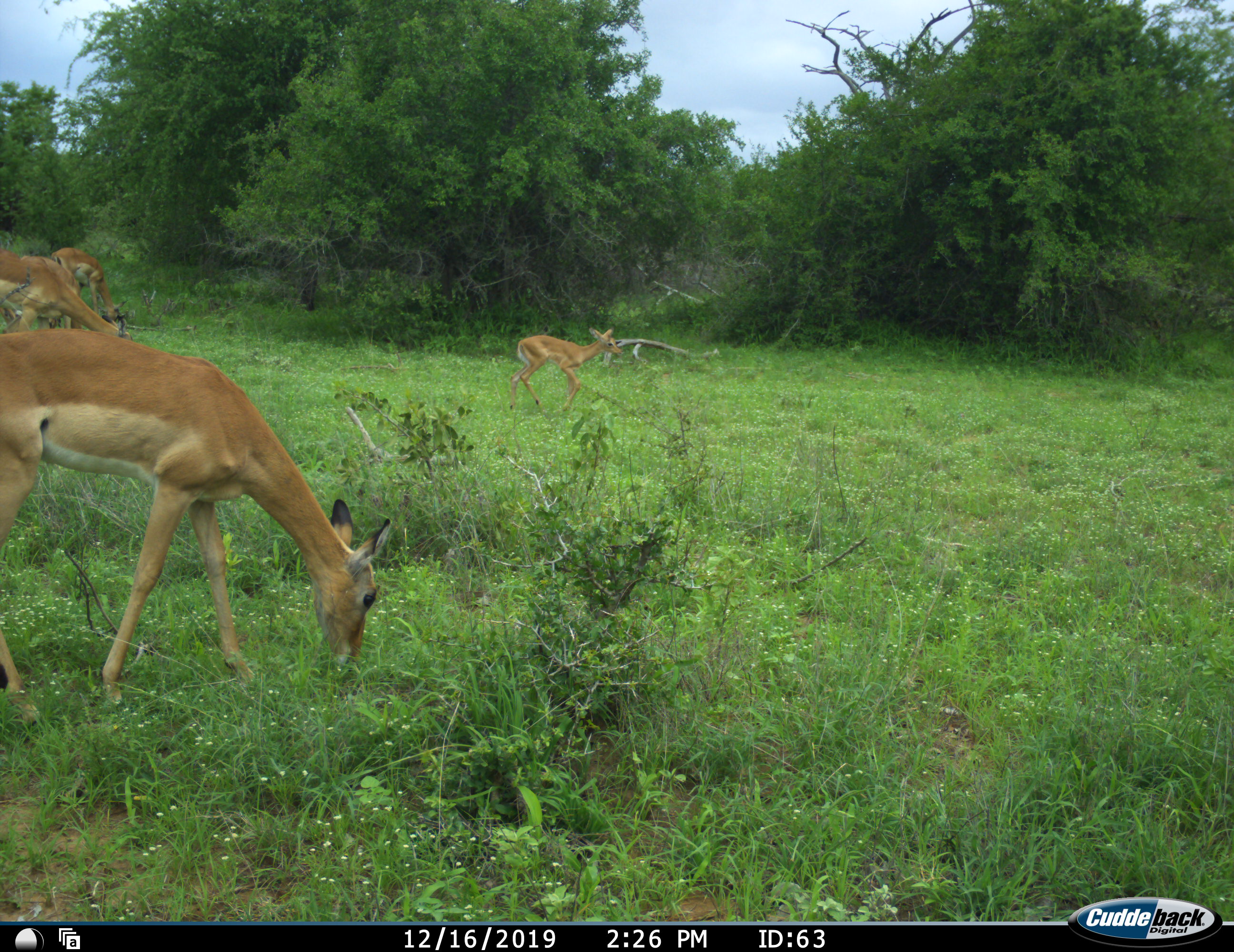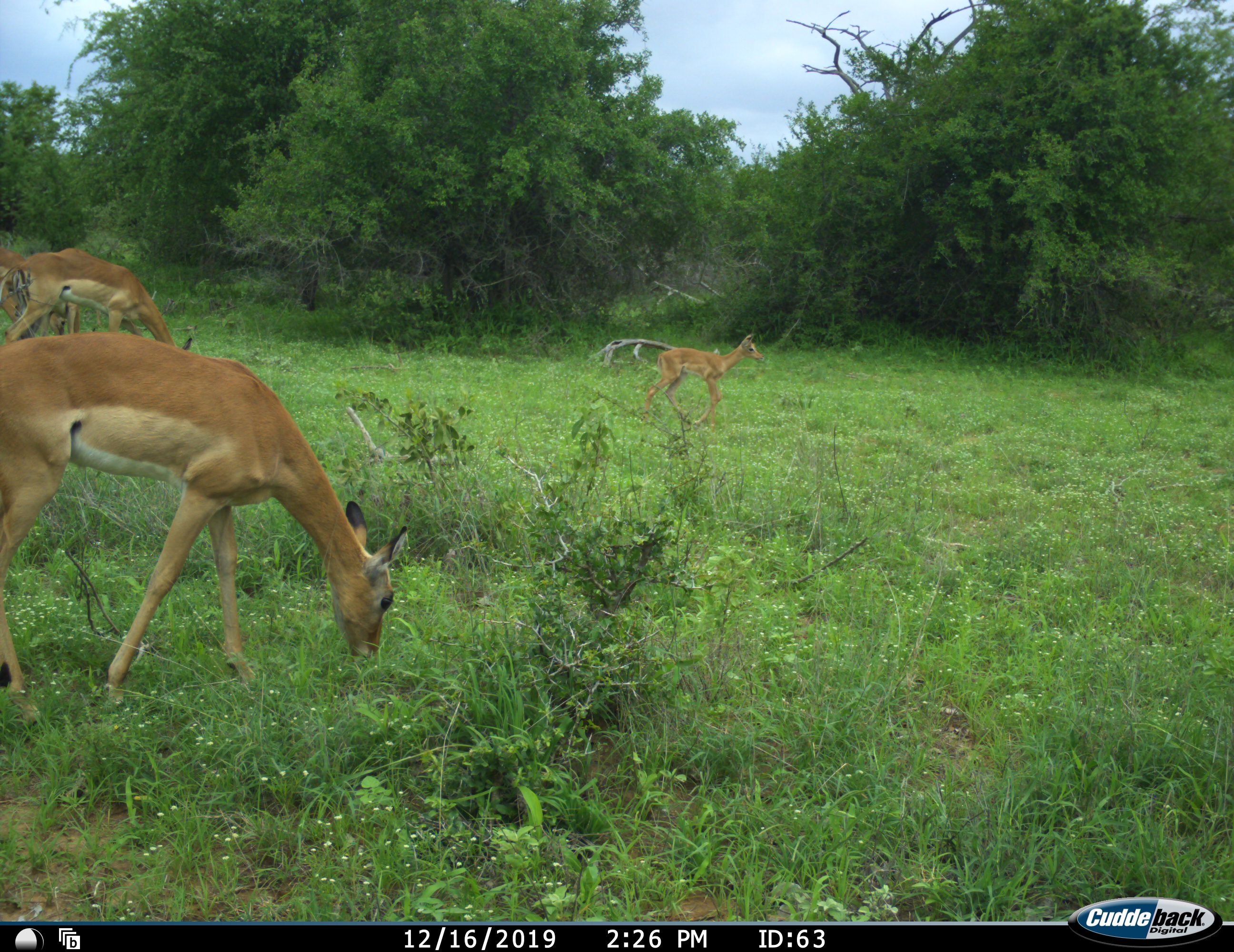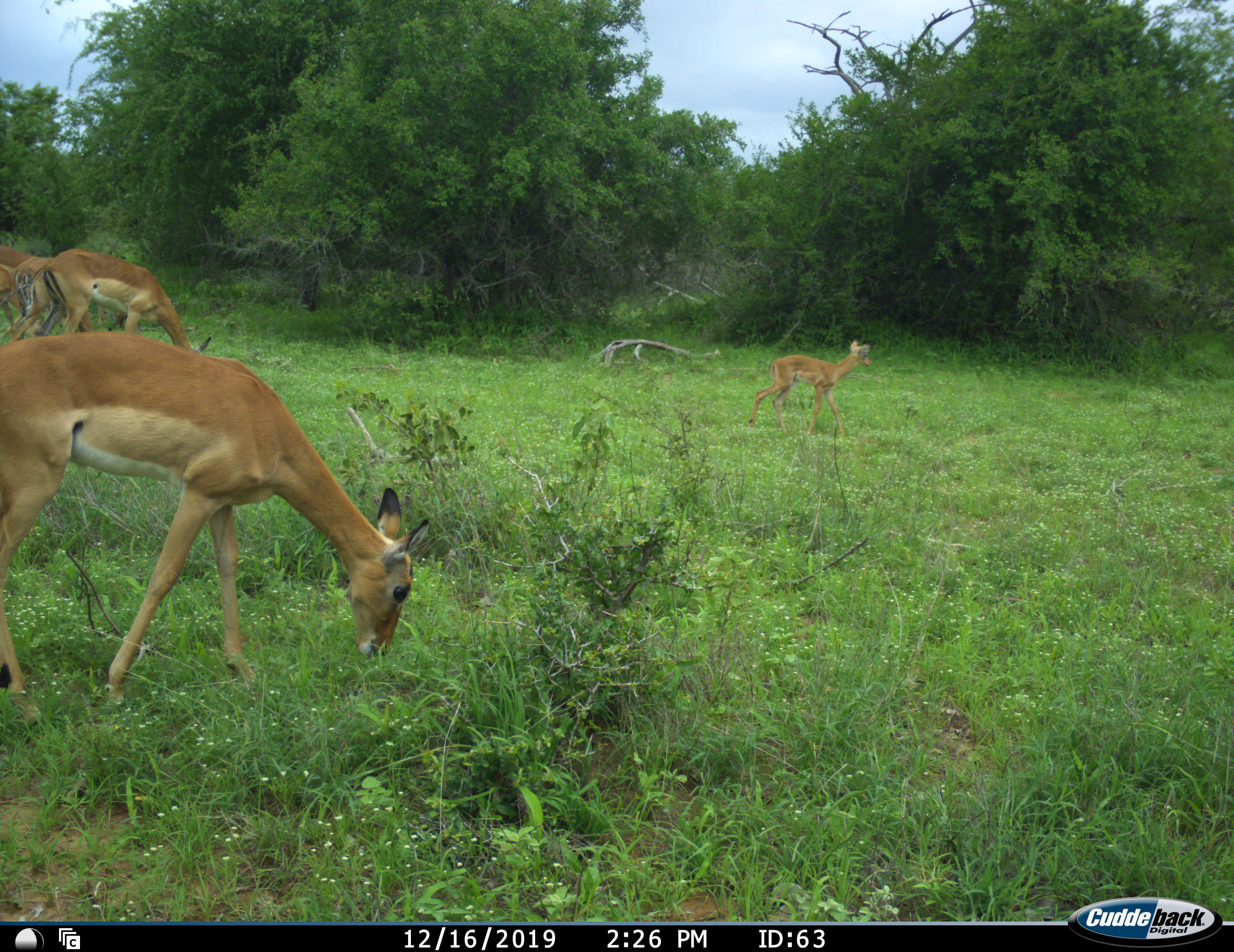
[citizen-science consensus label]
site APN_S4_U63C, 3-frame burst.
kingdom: Animalia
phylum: Chordata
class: Mammalia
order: Artiodactyla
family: Bovidae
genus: Aepyceros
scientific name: Aepyceros melampus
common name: impala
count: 5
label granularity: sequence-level